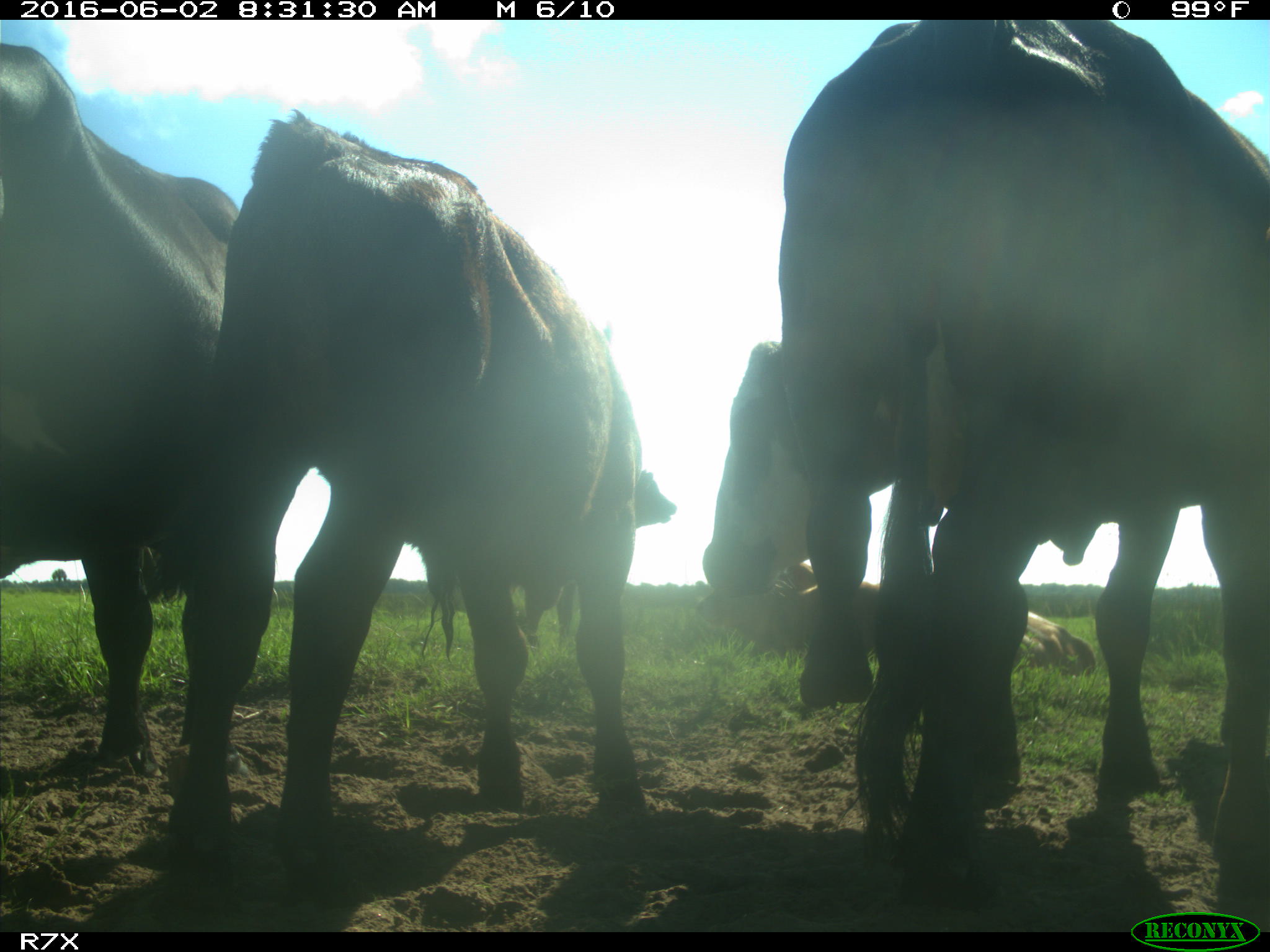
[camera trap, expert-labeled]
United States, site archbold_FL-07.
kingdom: Animalia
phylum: Chordata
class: Mammalia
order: Artiodactyla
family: Bovidae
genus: Bos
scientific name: Bos taurus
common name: domestic cow